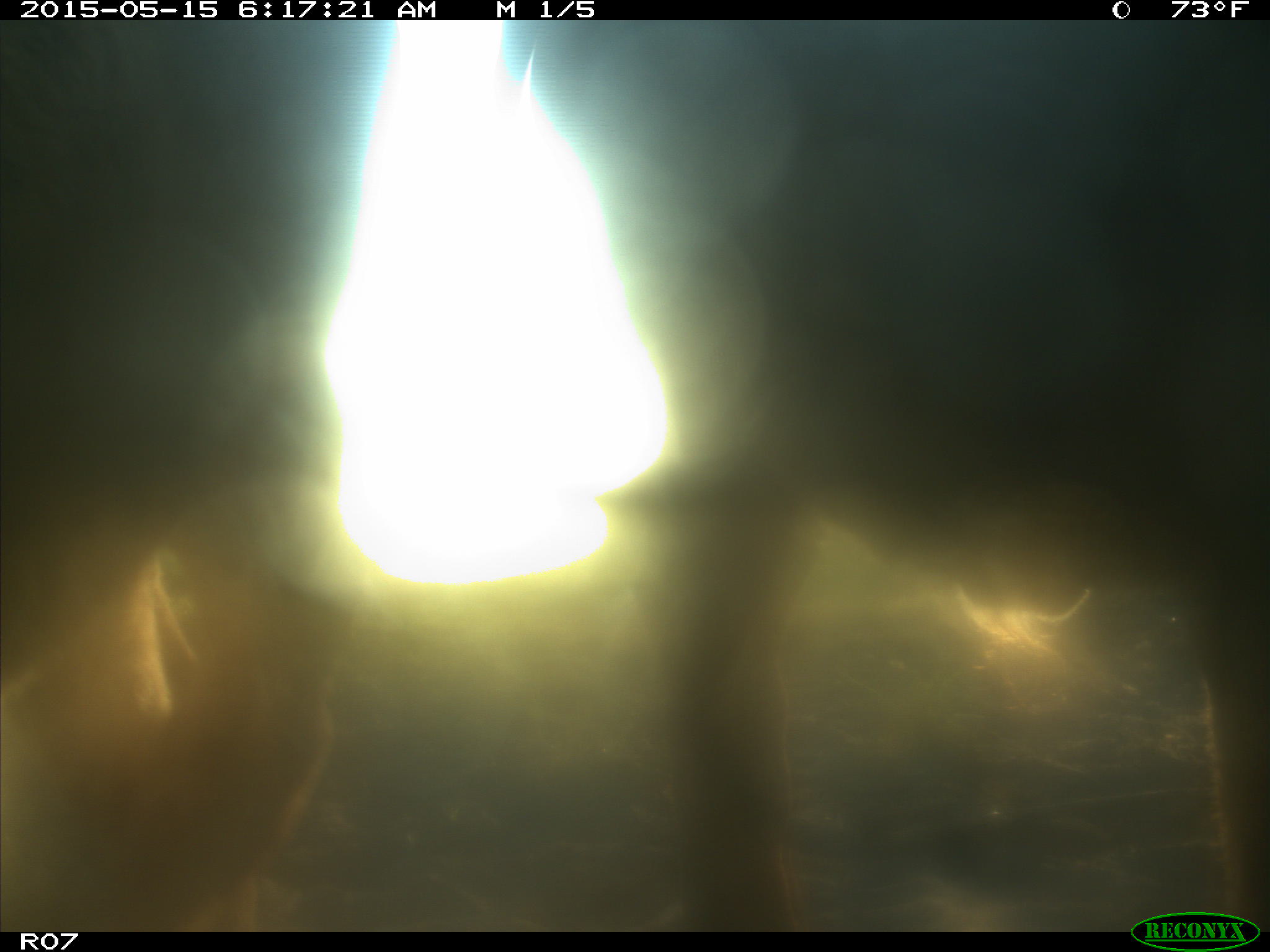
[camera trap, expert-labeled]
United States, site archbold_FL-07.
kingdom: Animalia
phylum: Chordata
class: Mammalia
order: Artiodactyla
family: Bovidae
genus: Bos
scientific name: Bos taurus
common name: domestic cow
Bos taurus (domestic cow).